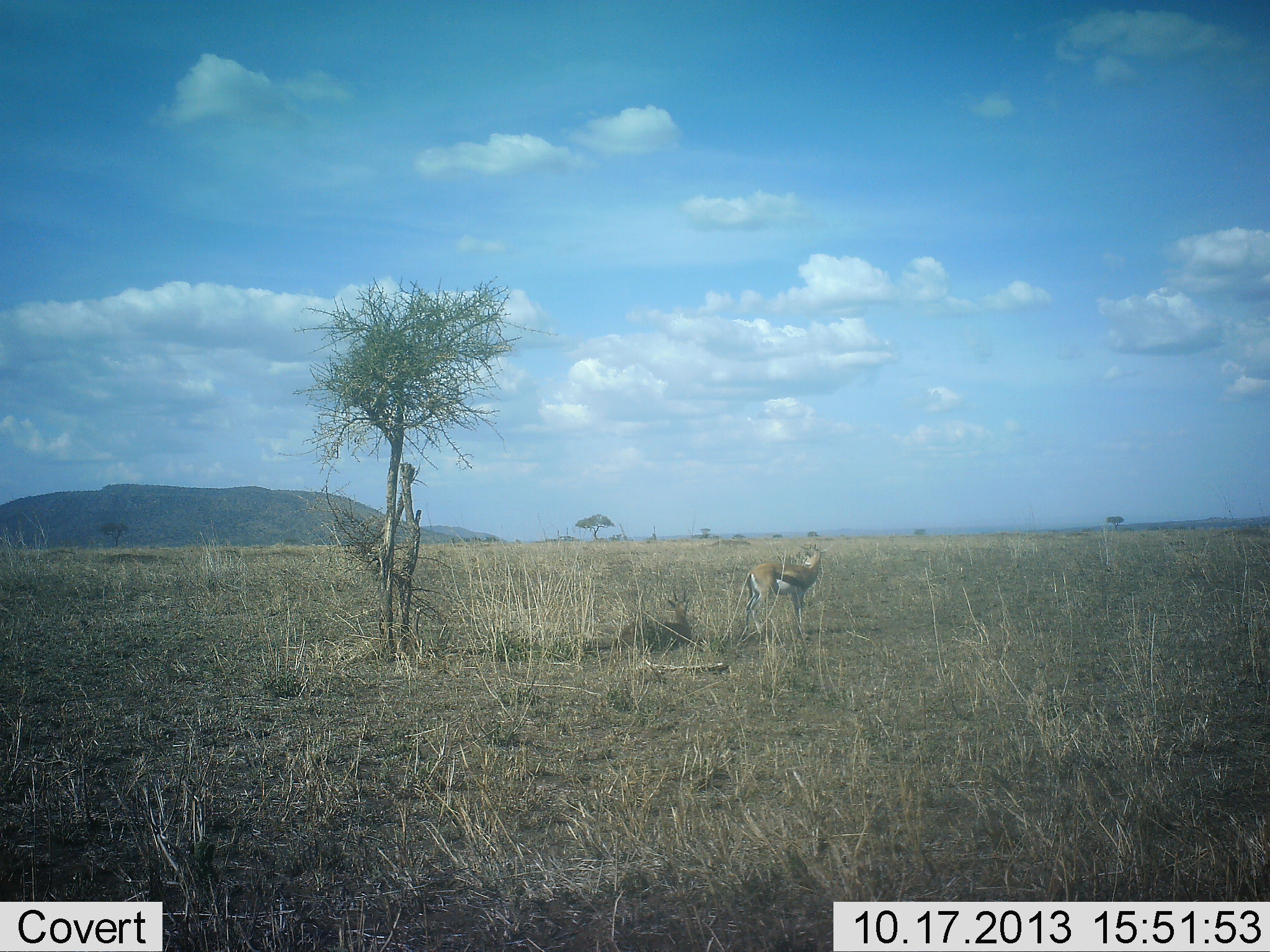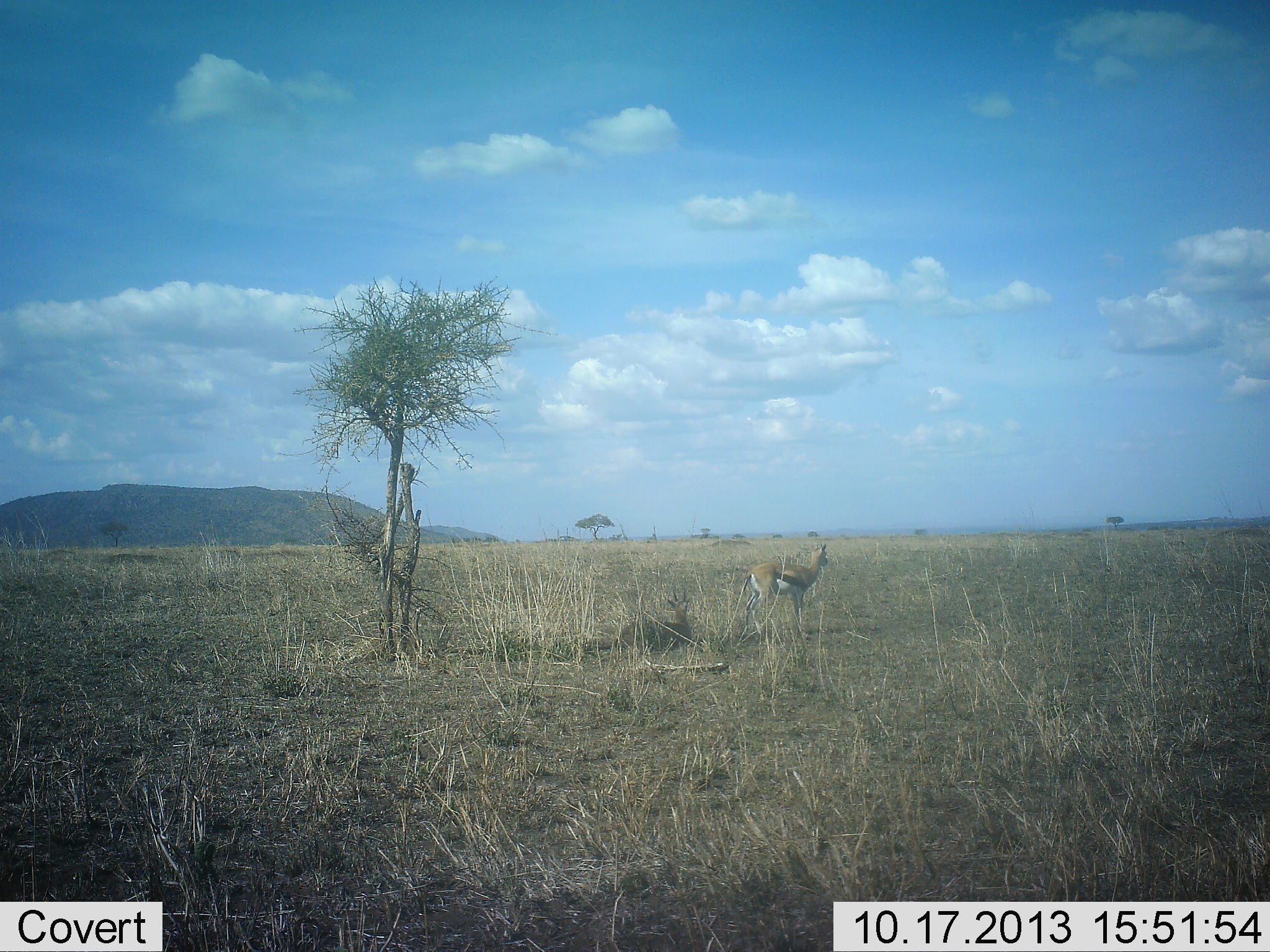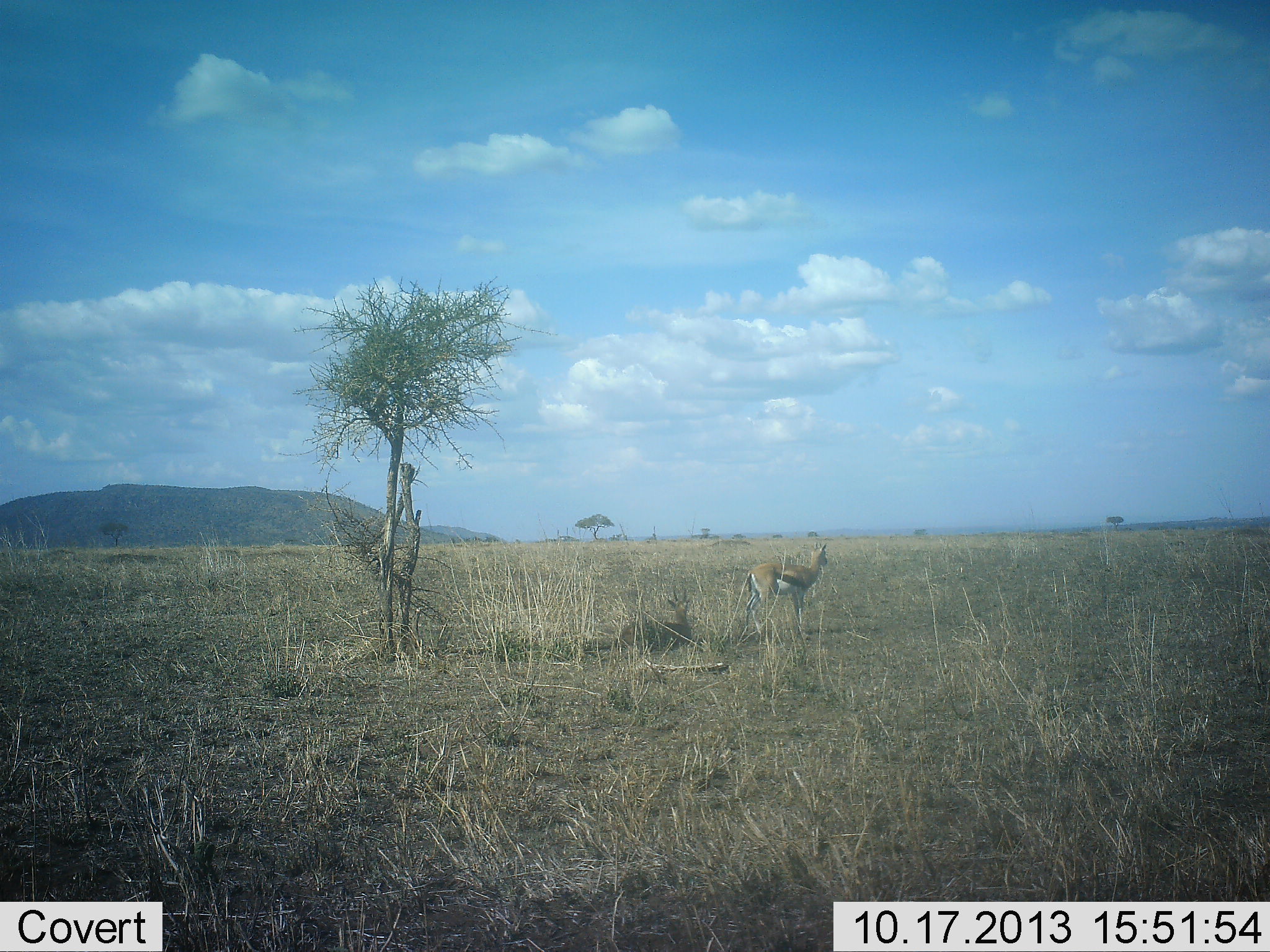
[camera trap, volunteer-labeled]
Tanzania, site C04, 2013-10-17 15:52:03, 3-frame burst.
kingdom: Animalia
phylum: Chordata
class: Mammalia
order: Artiodactyla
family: Bovidae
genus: Eudorcas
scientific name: Eudorcas thomsonii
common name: thomson's gazelle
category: gazellethomsons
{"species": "gazellethomsons (thomson's gazelle) (Eudorcas thomsonii)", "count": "1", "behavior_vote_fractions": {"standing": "90%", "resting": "10%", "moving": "10%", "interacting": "0%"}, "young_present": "0%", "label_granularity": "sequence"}